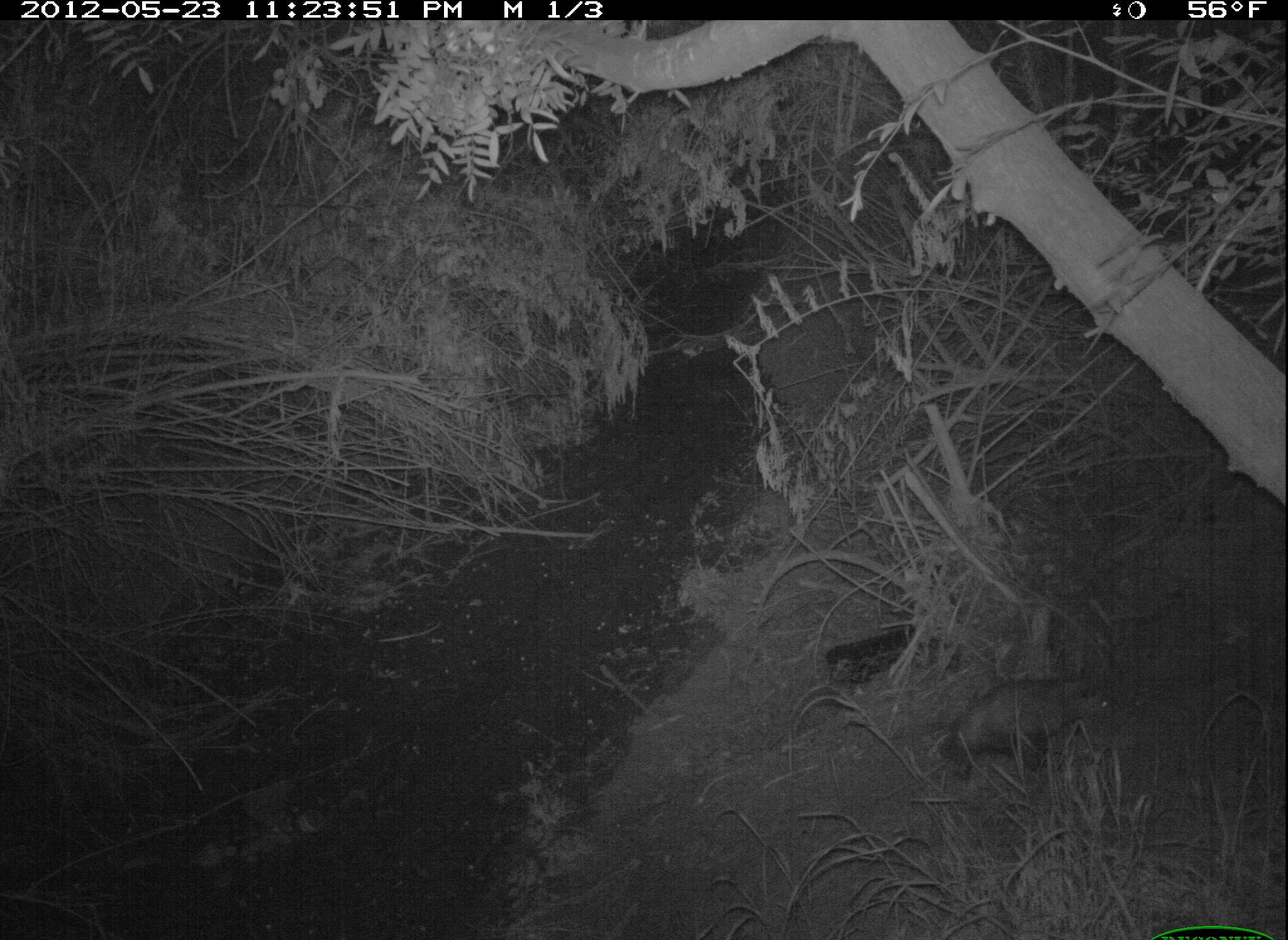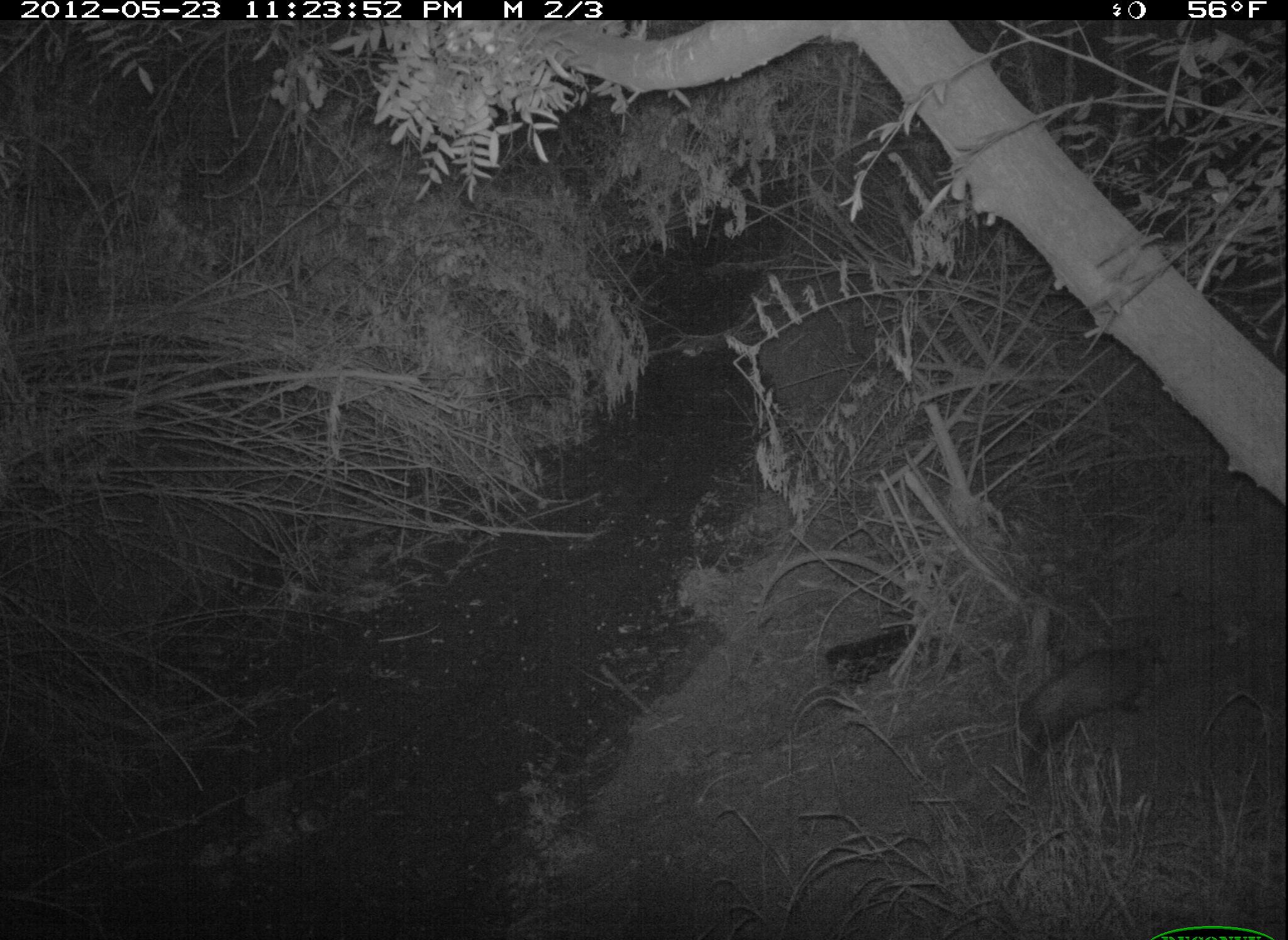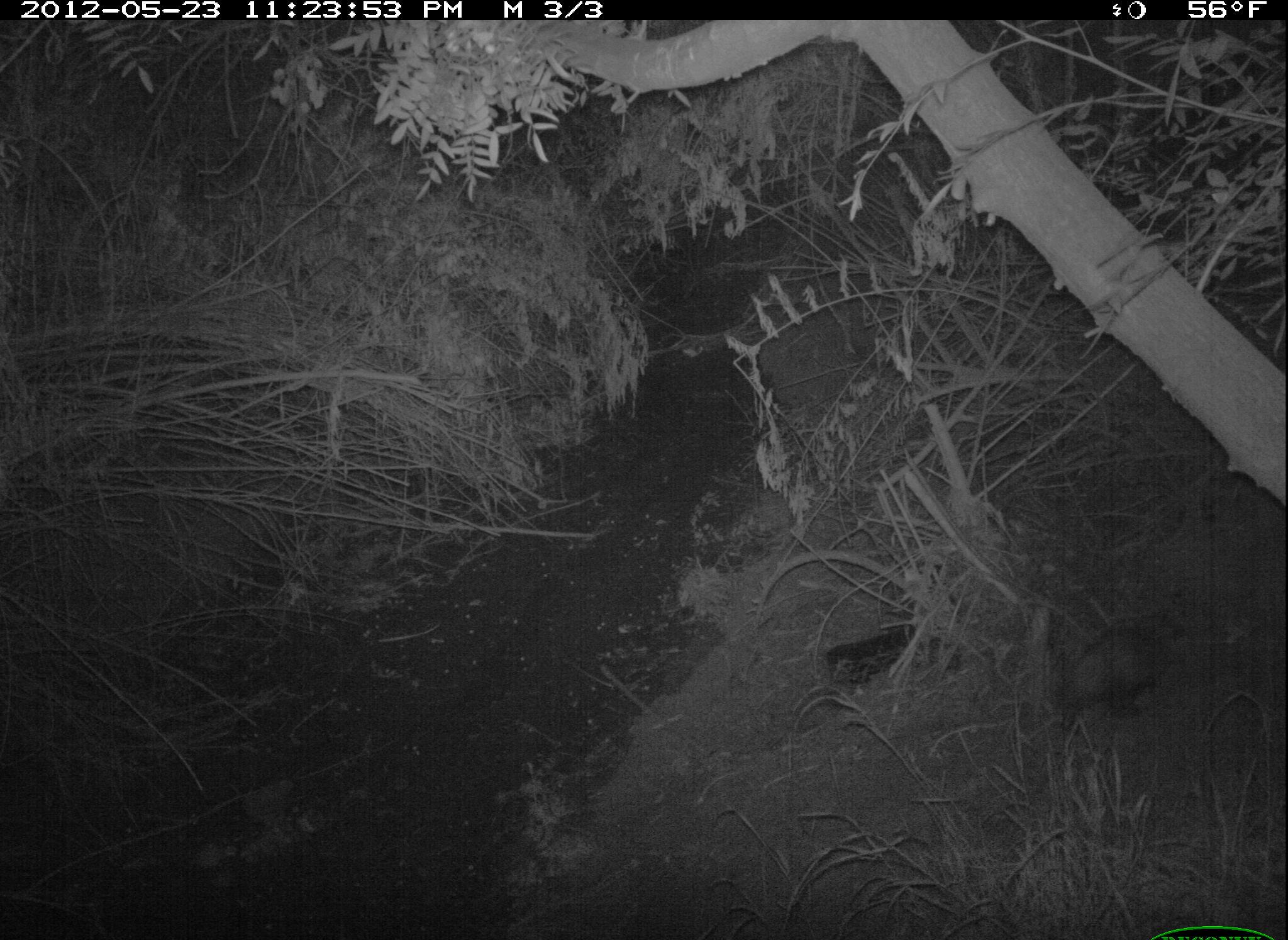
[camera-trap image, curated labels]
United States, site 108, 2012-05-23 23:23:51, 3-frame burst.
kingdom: Animalia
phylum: Chordata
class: Mammalia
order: Didelphimorphia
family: Didelphidae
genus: Didelphis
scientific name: Didelphis virginiana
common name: virginia opossum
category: opossum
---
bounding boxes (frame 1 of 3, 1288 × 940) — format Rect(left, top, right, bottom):
opossum: Rect(929, 646, 1143, 791)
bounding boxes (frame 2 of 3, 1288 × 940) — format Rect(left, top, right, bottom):
opossum: Rect(1000, 623, 1225, 784)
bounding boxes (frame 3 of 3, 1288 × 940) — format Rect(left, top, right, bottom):
opossum: Rect(1038, 596, 1208, 734)